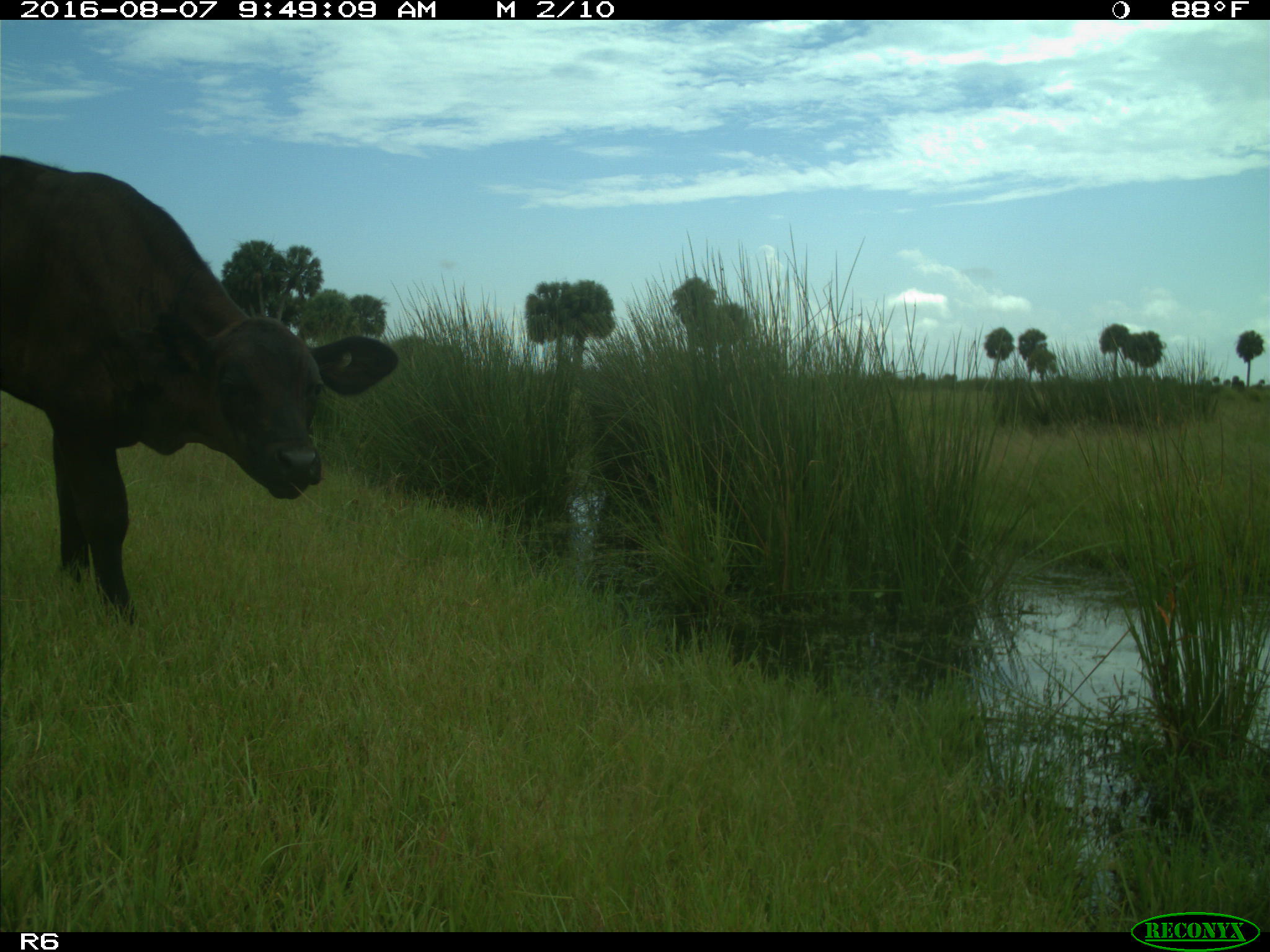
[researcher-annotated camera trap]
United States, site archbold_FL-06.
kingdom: Animalia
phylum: Chordata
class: Mammalia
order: Artiodactyla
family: Bovidae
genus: Bos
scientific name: Bos taurus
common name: domestic cow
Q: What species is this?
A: Bos taurus (domestic cow).